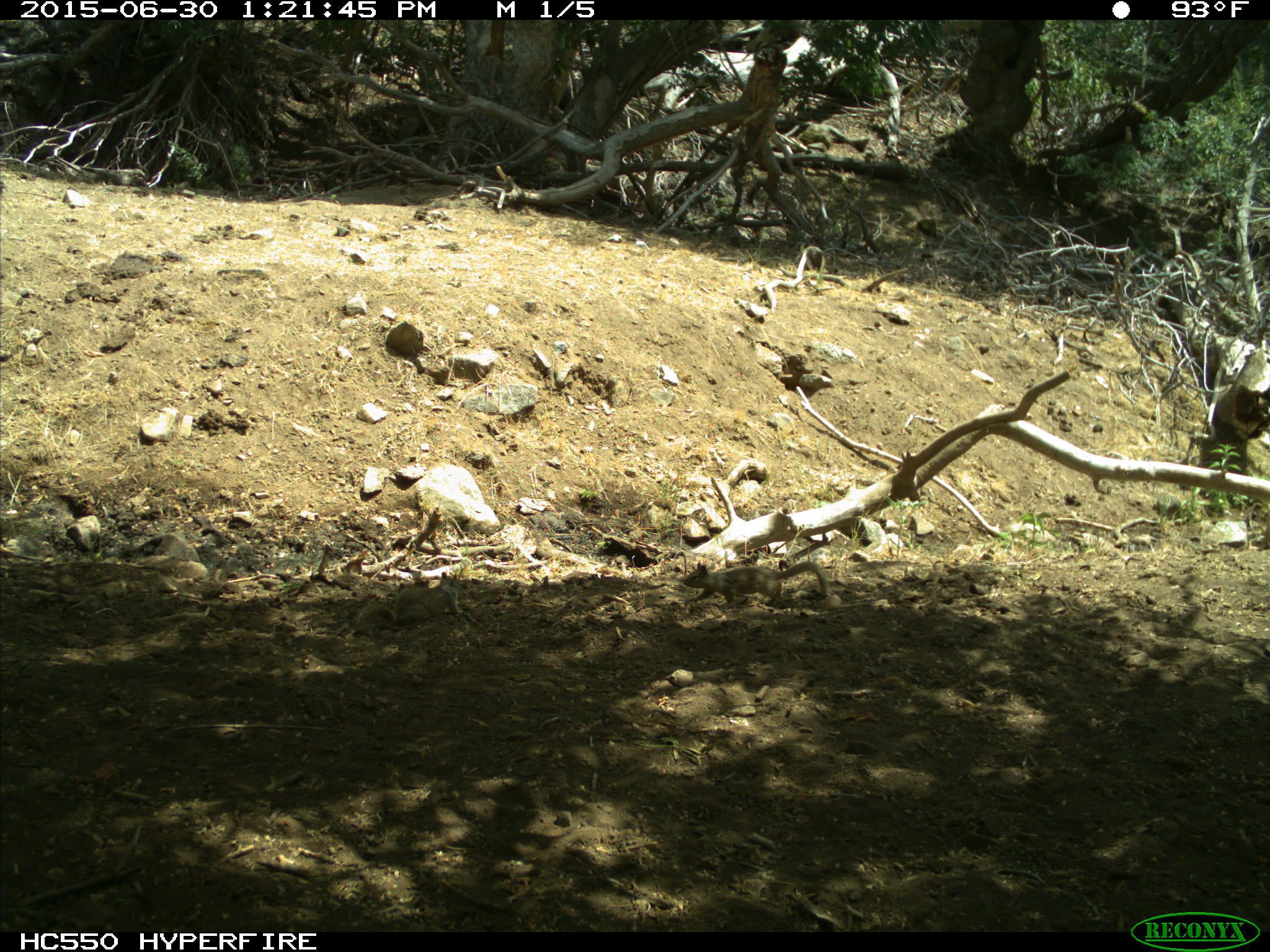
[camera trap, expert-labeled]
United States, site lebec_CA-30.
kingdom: Animalia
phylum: Chordata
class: Mammalia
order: Rodentia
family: Sciuridae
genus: Otospermophilus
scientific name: Otospermophilus beecheyi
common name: california ground squirrel